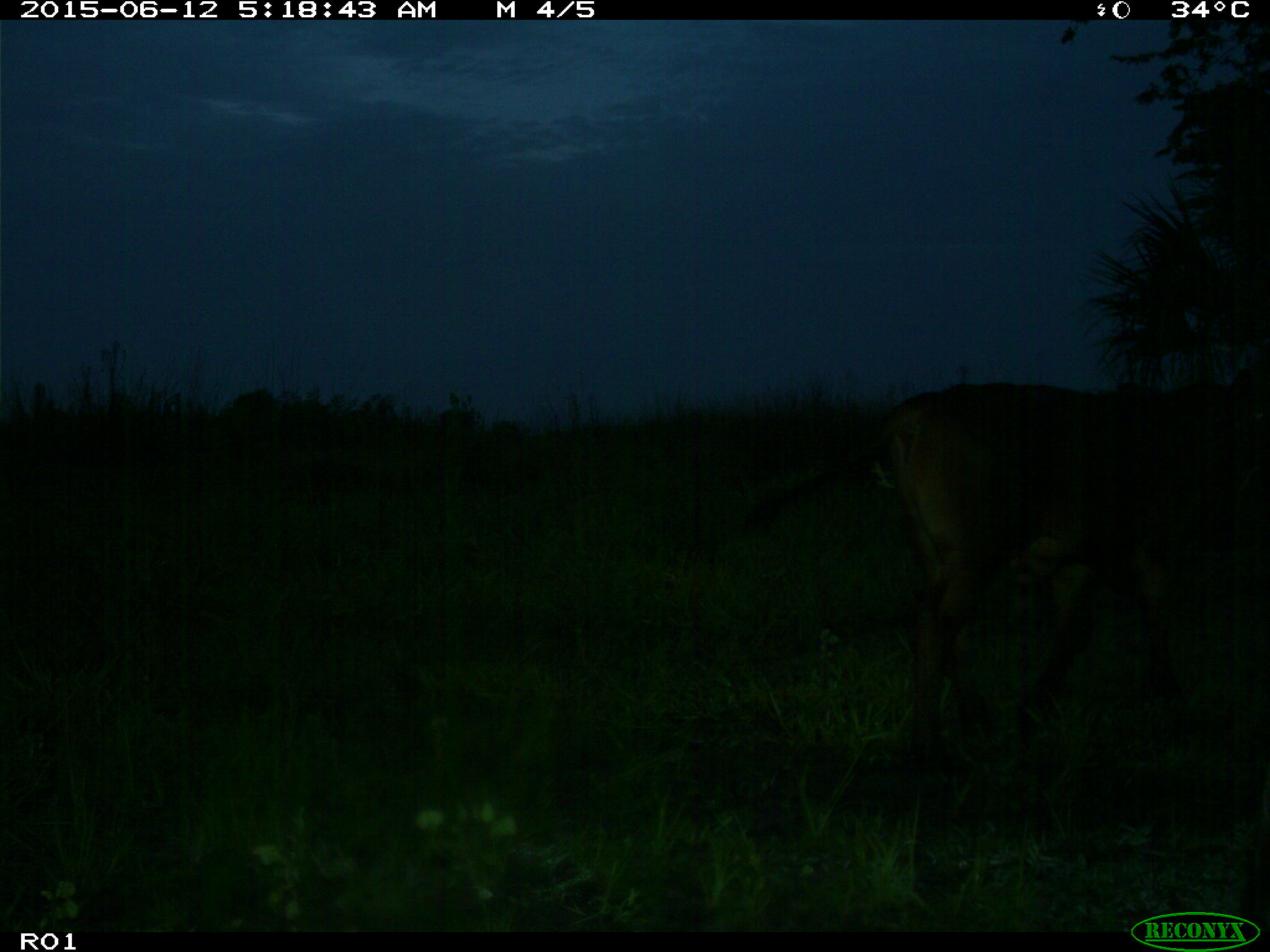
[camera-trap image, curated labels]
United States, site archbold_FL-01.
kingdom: Animalia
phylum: Chordata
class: Mammalia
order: Artiodactyla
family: Bovidae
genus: Bos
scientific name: Bos taurus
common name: domestic cow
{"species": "Bos taurus (domestic cow)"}